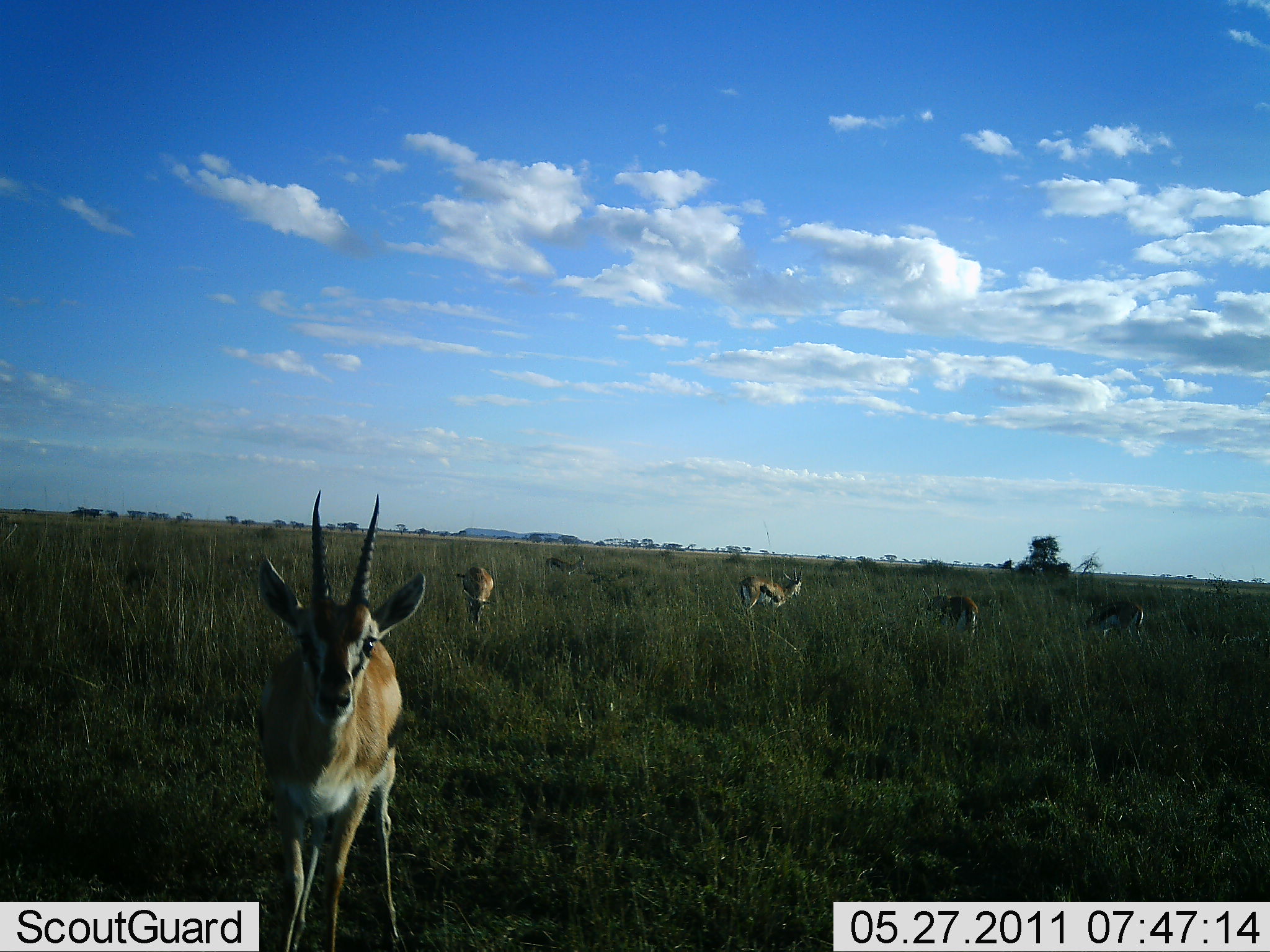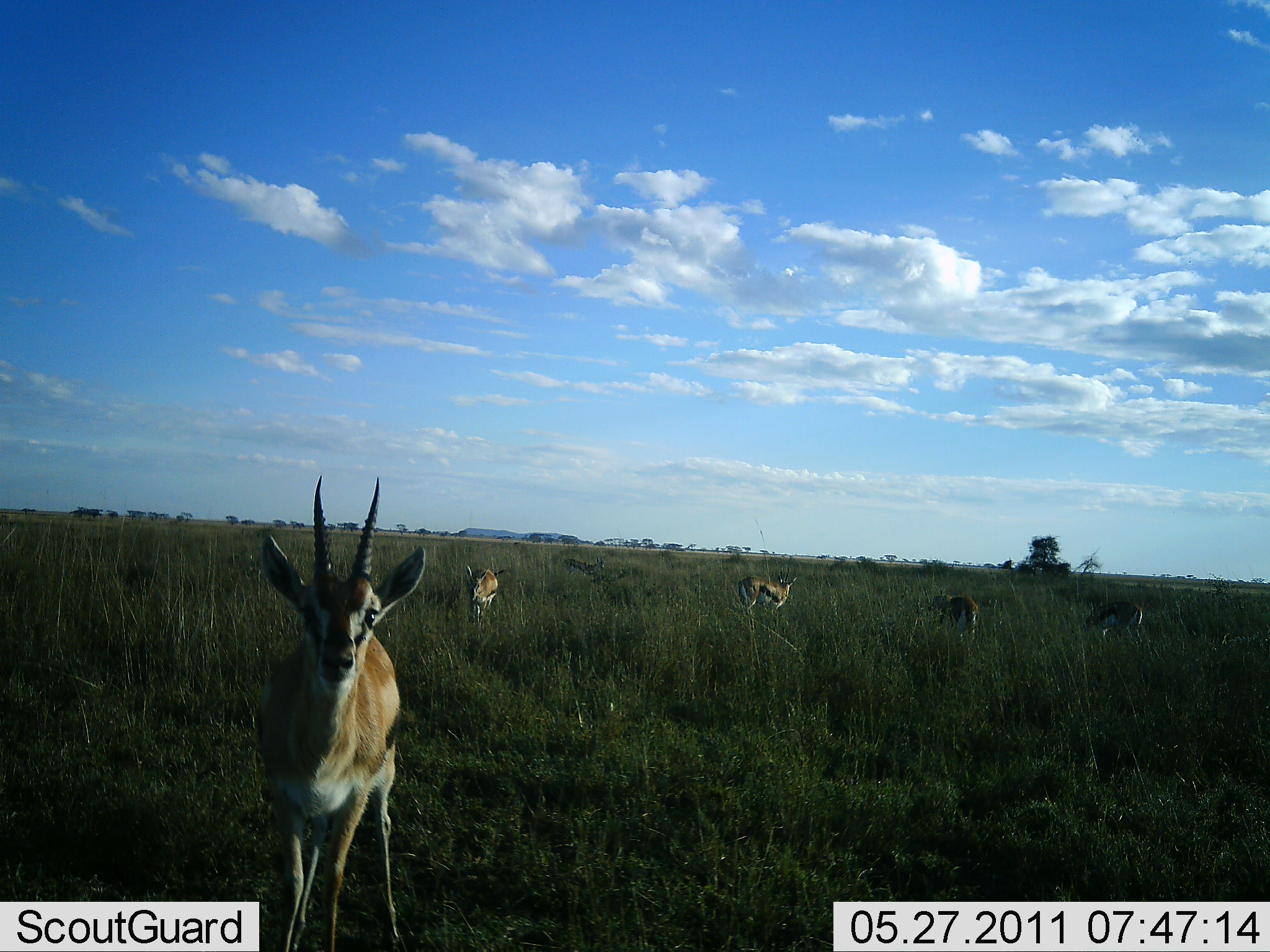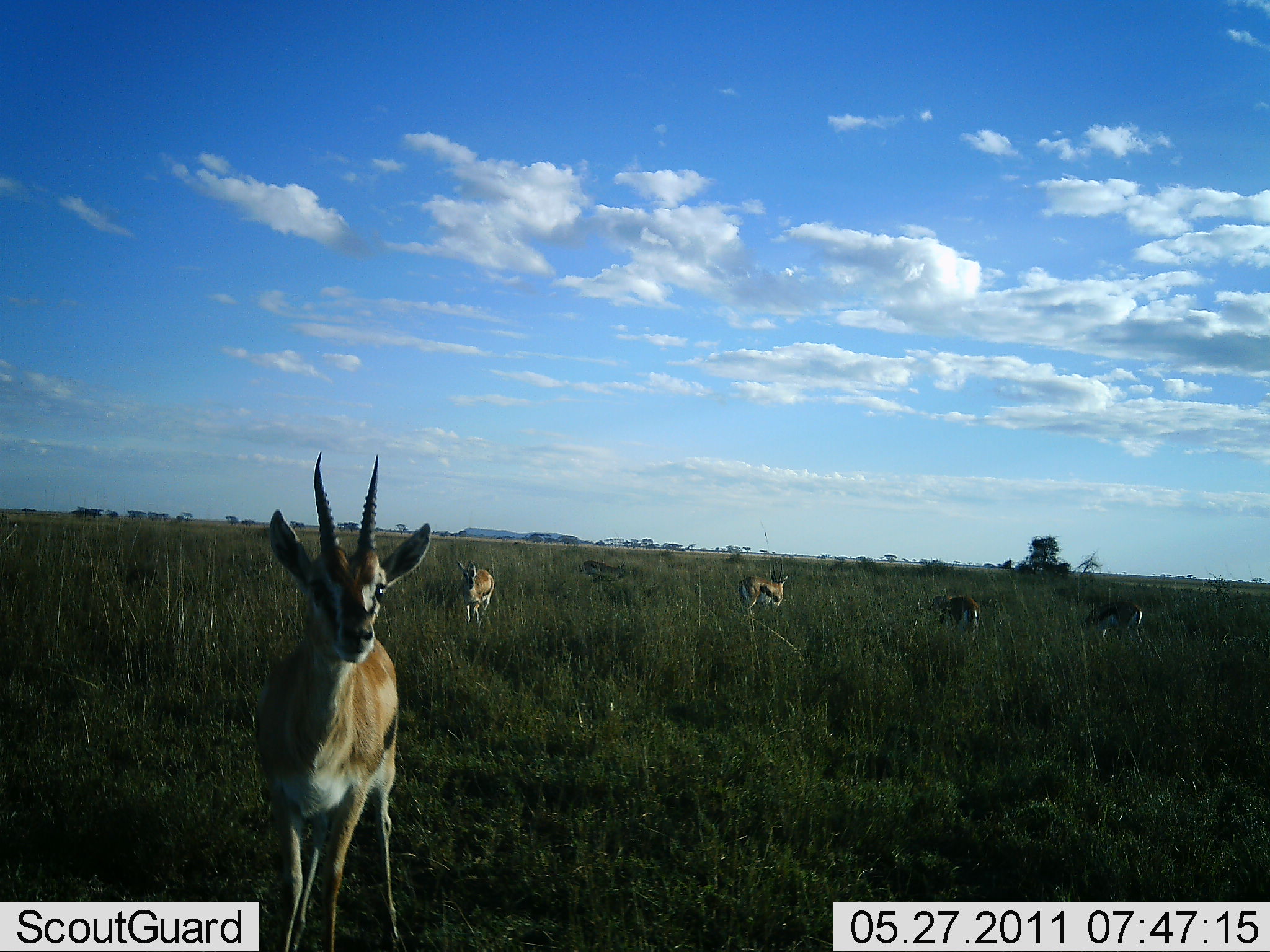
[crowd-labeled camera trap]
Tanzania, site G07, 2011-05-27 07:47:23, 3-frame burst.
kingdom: Animalia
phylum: Chordata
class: Mammalia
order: Artiodactyla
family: Bovidae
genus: Eudorcas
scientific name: Eudorcas thomsonii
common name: thomson's gazelle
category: gazellethomsons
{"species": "gazellethomsons (thomson's gazelle) (Eudorcas thomsonii)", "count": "6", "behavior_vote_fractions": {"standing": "92%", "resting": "0%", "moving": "23%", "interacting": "0%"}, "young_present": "0%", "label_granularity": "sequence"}